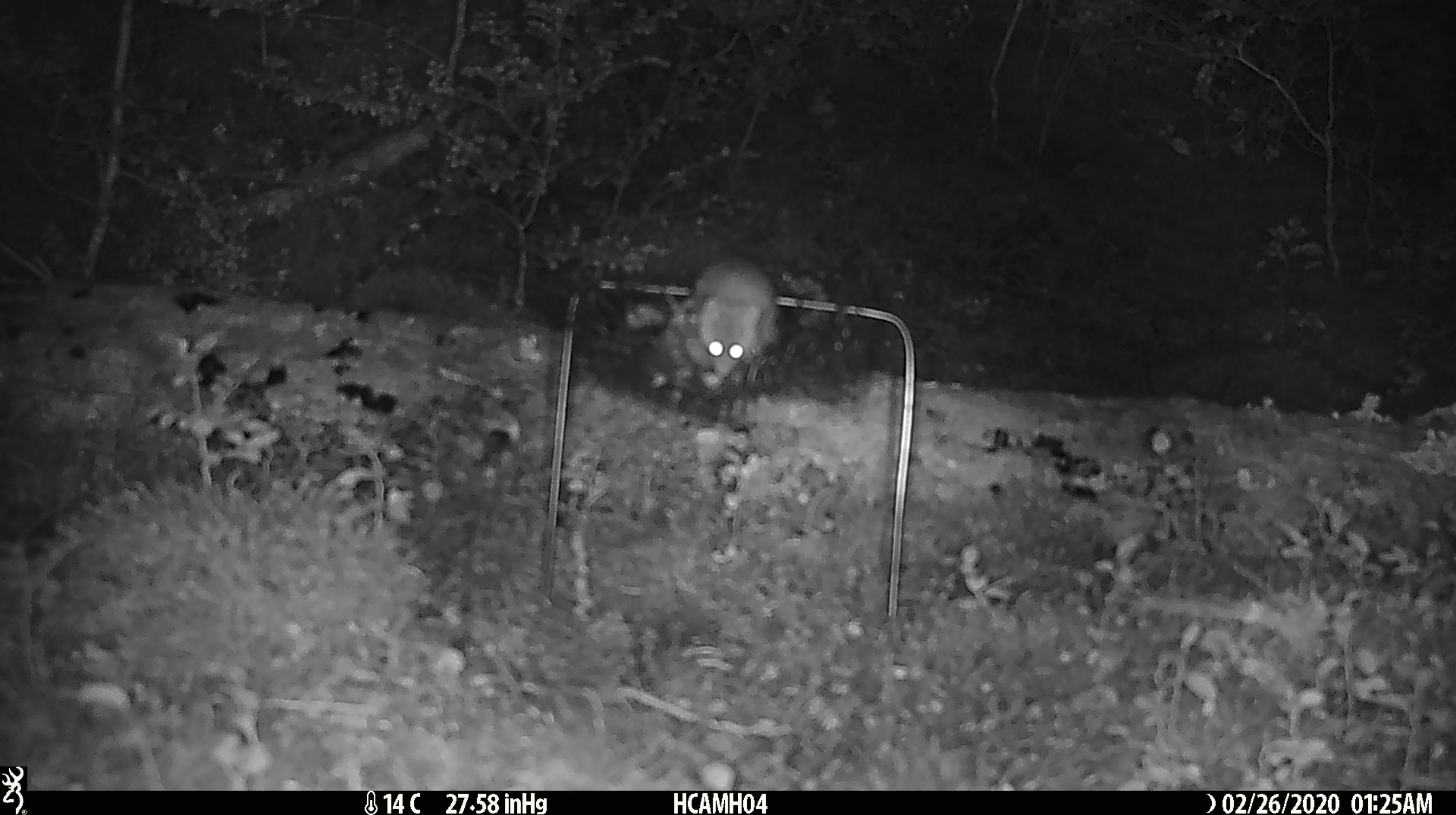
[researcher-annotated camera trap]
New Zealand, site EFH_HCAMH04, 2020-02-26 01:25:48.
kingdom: Animalia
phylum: Chordata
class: Mammalia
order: Rodentia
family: Muridae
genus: Mus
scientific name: Mus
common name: mouse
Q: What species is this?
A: Mouse (Mus).